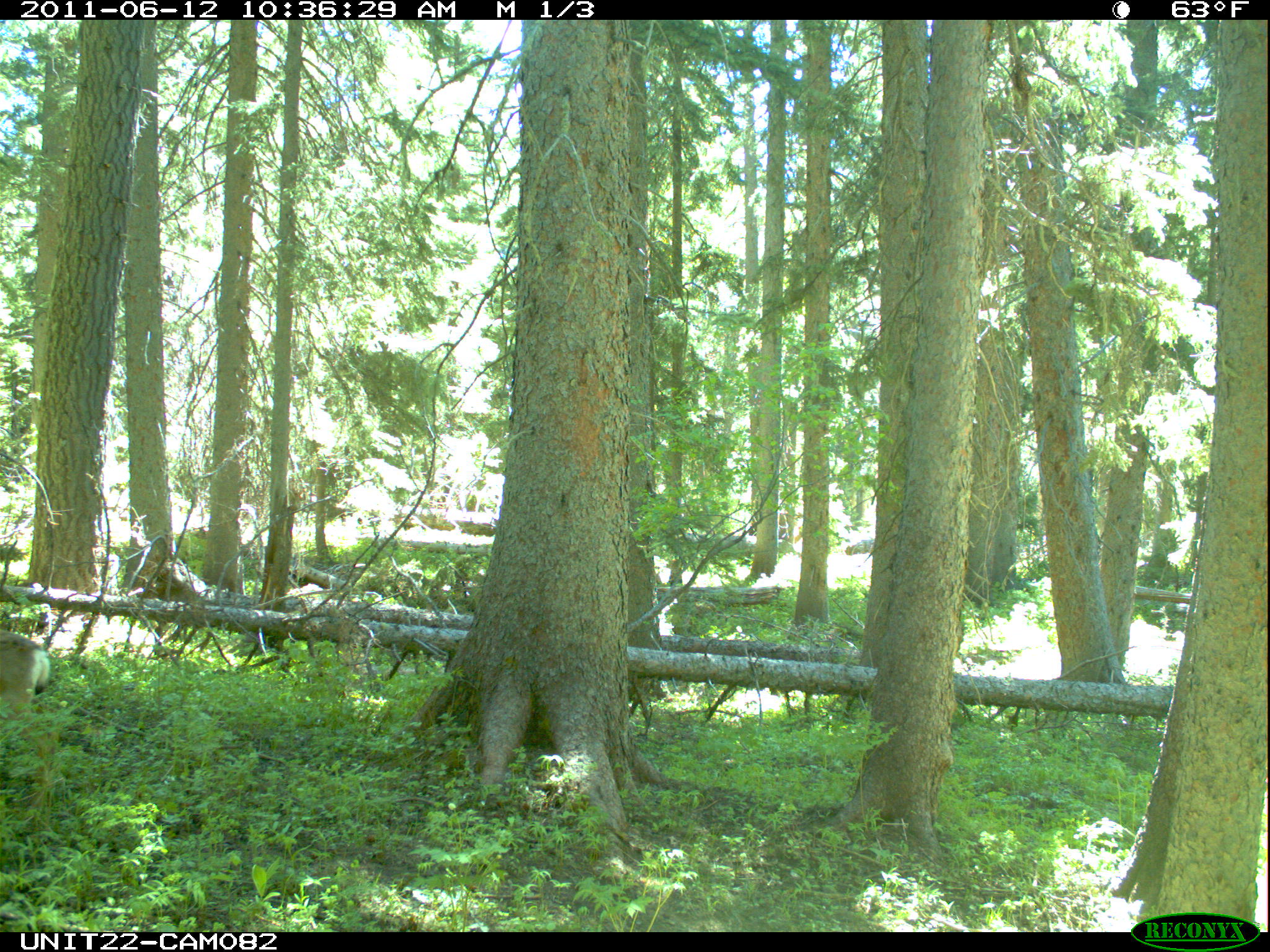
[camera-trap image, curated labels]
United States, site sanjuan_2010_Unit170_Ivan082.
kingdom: Animalia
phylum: Chordata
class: Mammalia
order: Artiodactyla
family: Cervidae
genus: Odocoileus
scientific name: Odocoileus hemionus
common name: mule deer